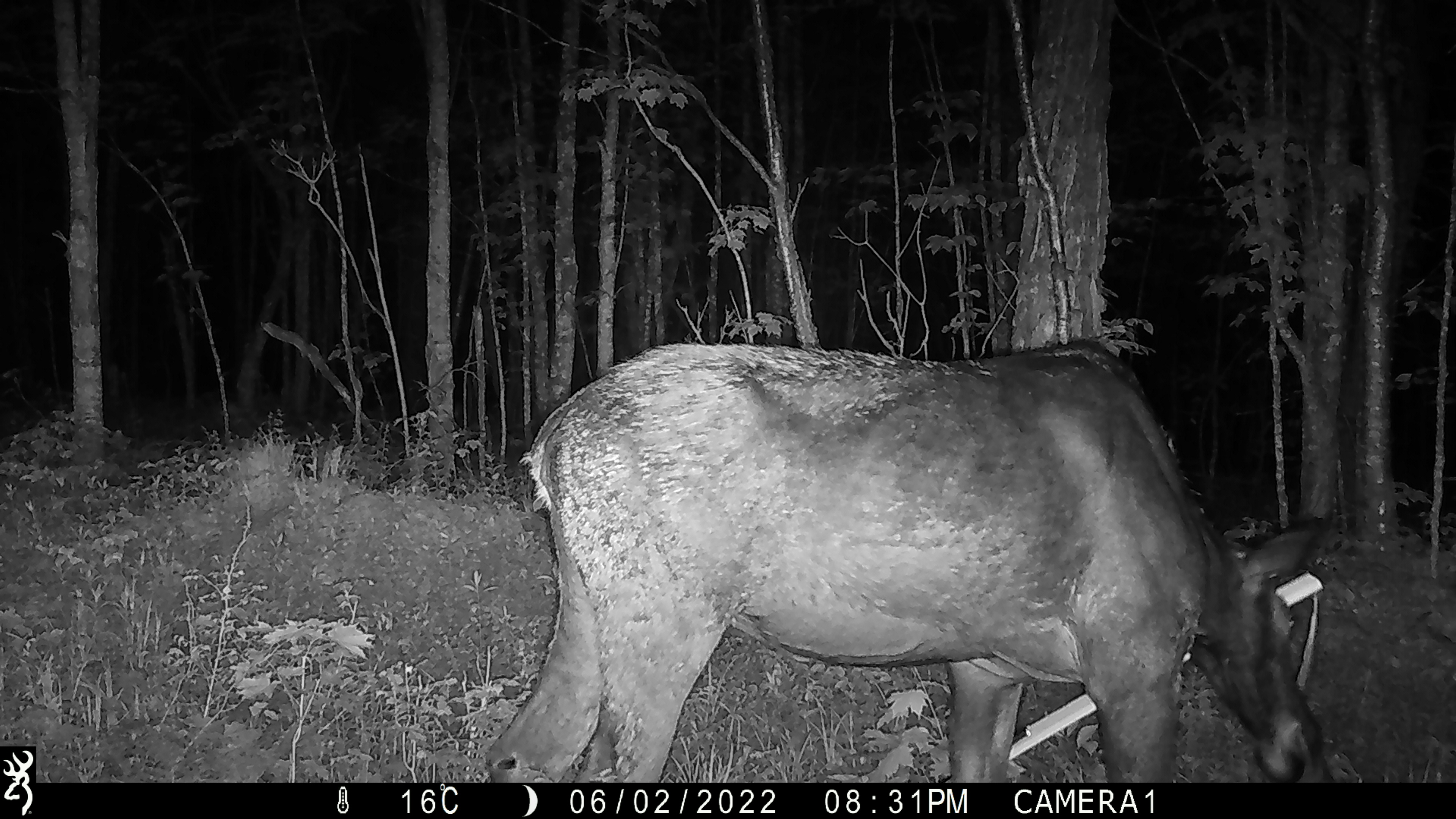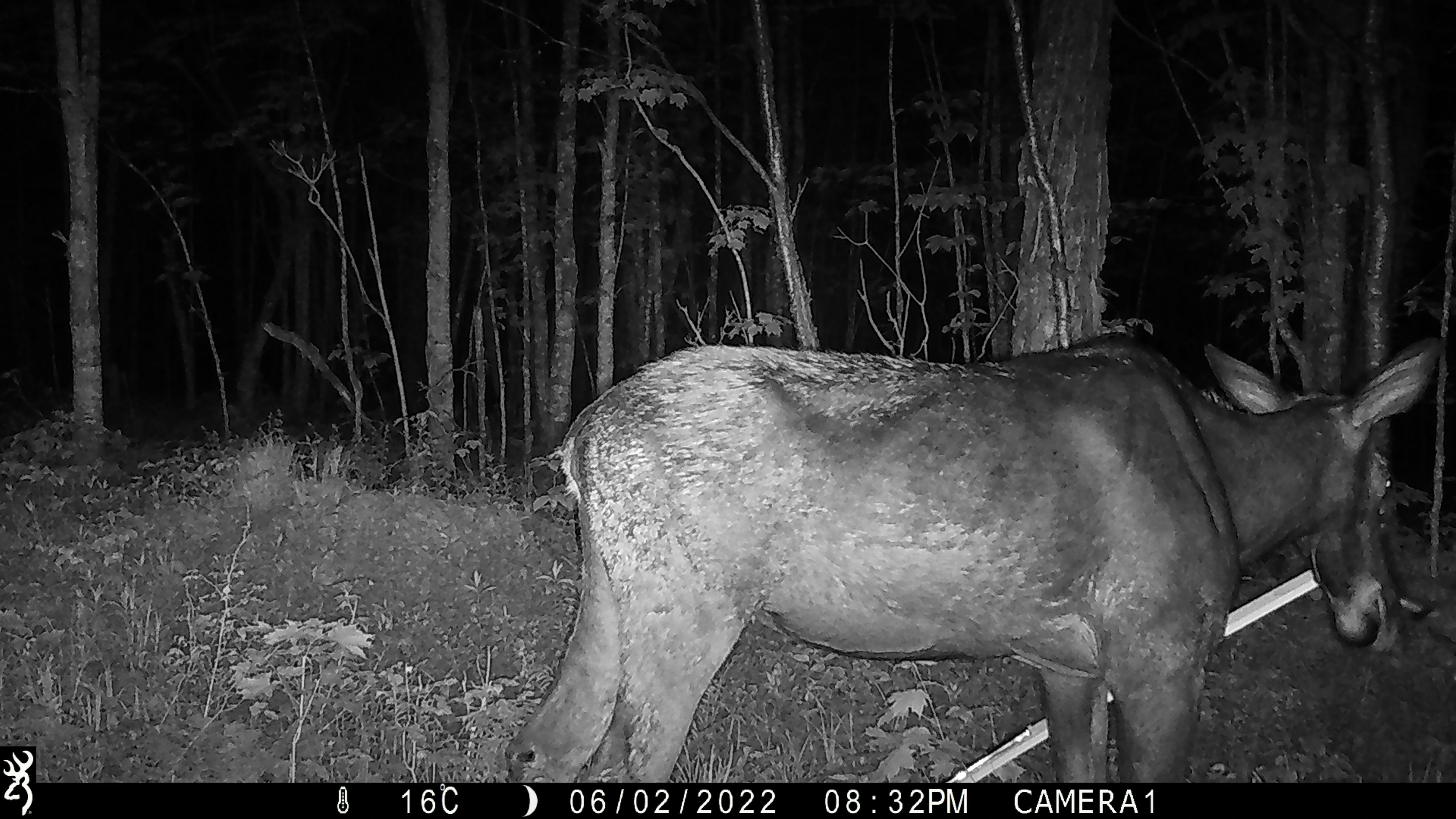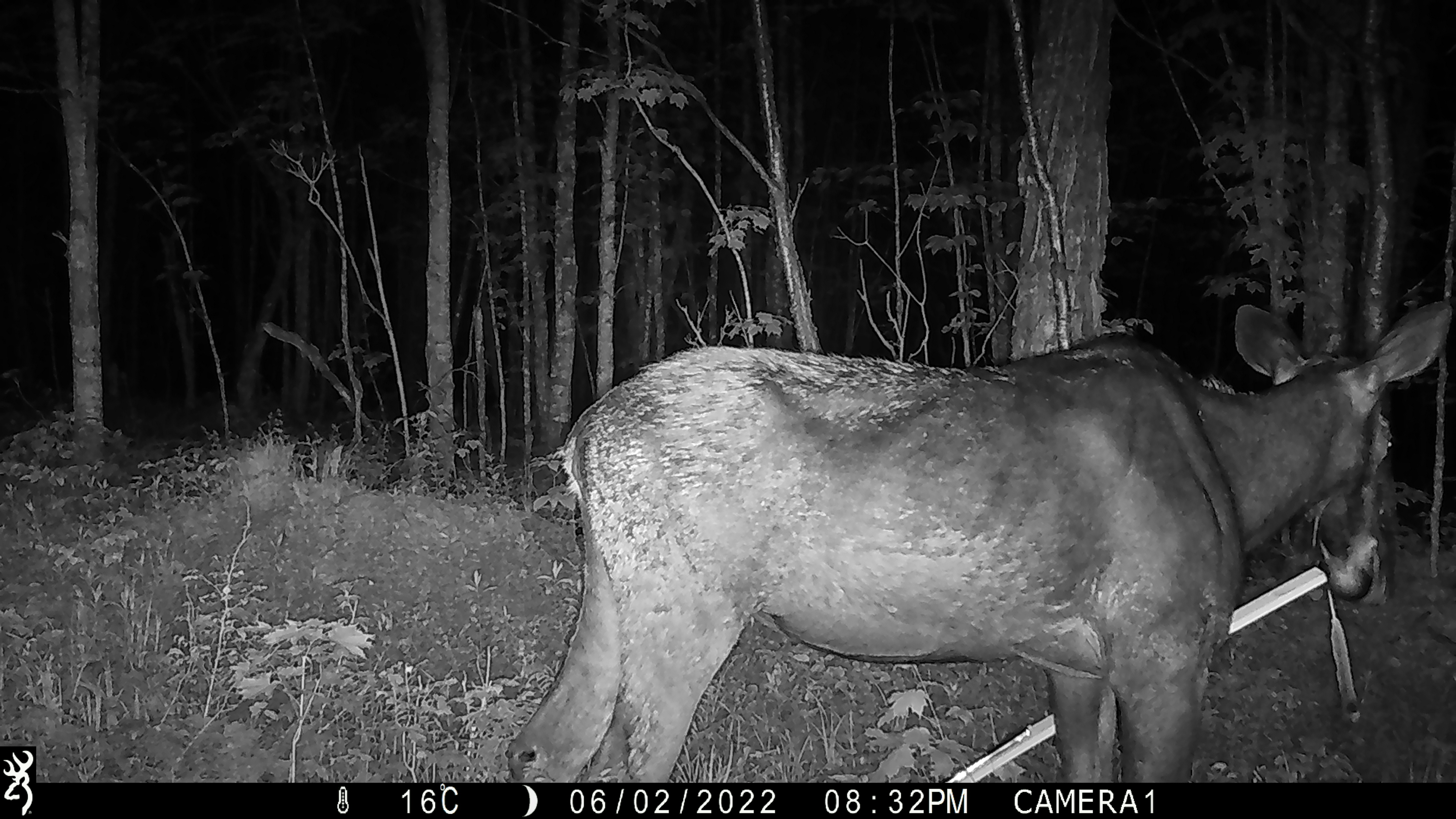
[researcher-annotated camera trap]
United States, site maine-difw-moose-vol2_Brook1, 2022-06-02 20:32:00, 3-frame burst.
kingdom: Animalia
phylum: Chordata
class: Mammalia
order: Artiodactyla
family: Cervidae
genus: Alces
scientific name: Alces alces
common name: moose